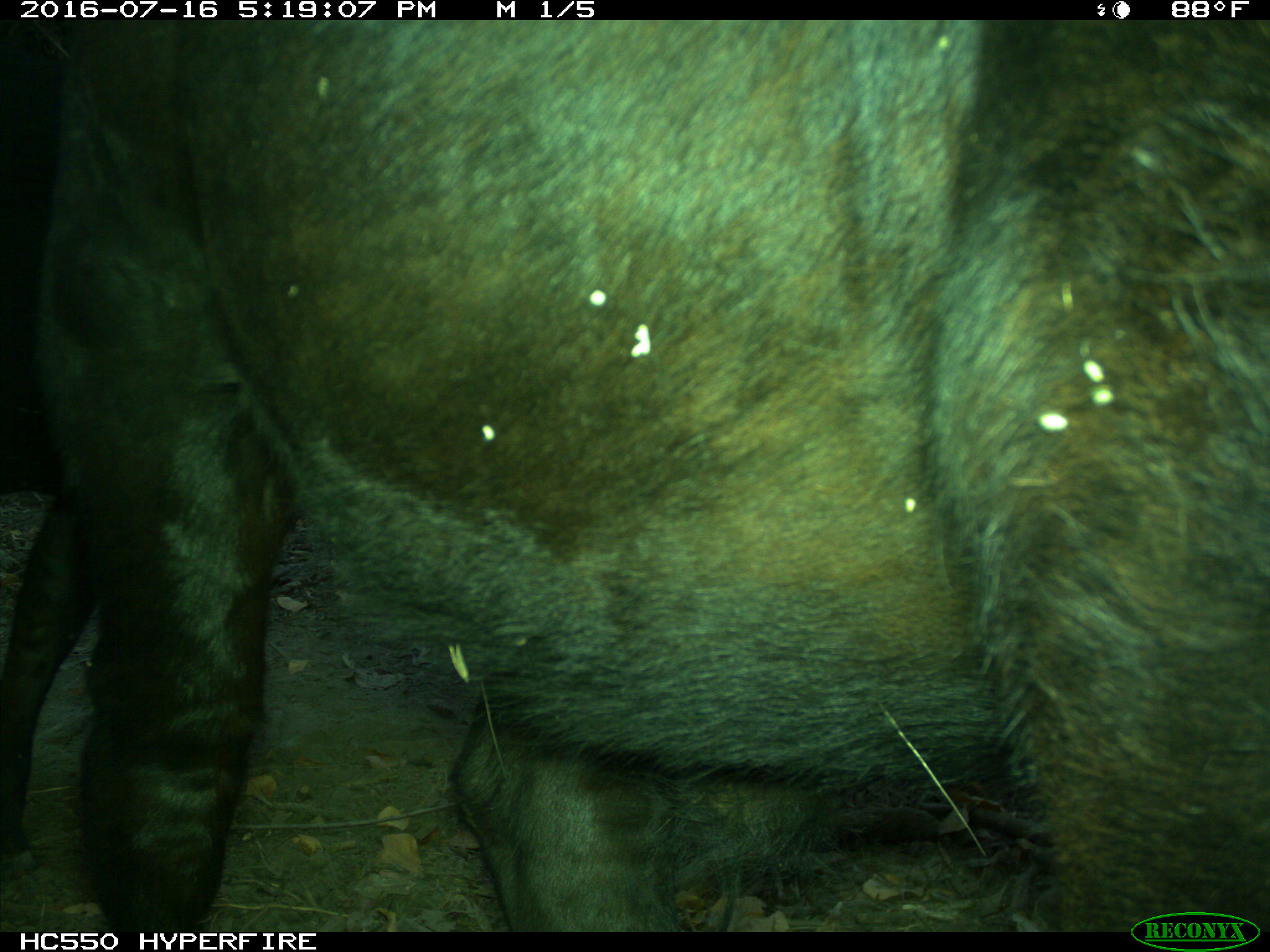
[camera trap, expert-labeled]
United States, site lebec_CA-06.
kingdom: Animalia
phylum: Chordata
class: Mammalia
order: Artiodactyla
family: Bovidae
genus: Bos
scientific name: Bos taurus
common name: domestic cow